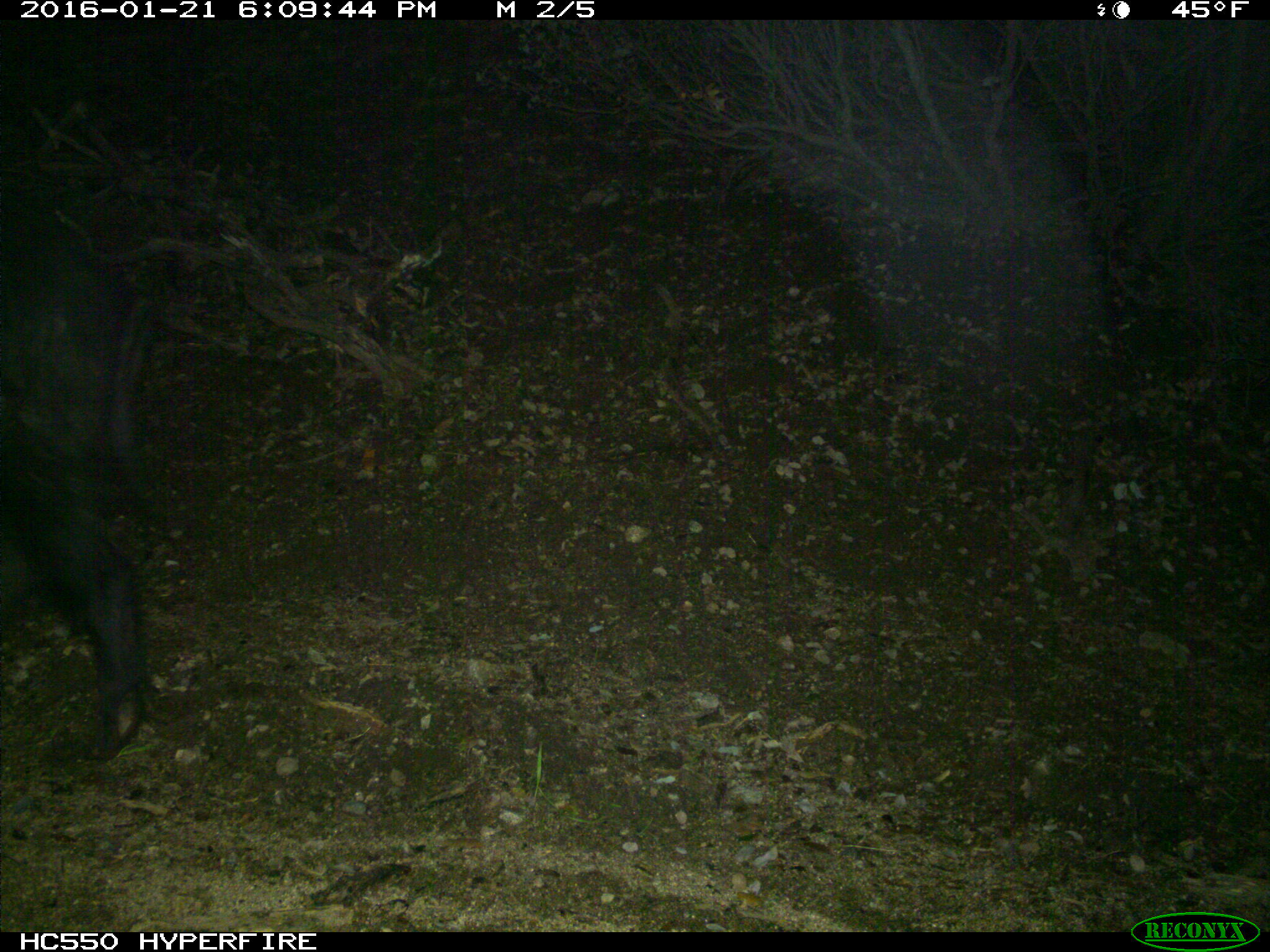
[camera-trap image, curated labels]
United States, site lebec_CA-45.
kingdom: Animalia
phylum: Chordata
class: Mammalia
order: Artiodactyla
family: Suidae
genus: Sus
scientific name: Sus scrofa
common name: wild boar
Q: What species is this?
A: Sus scrofa (wild boar).